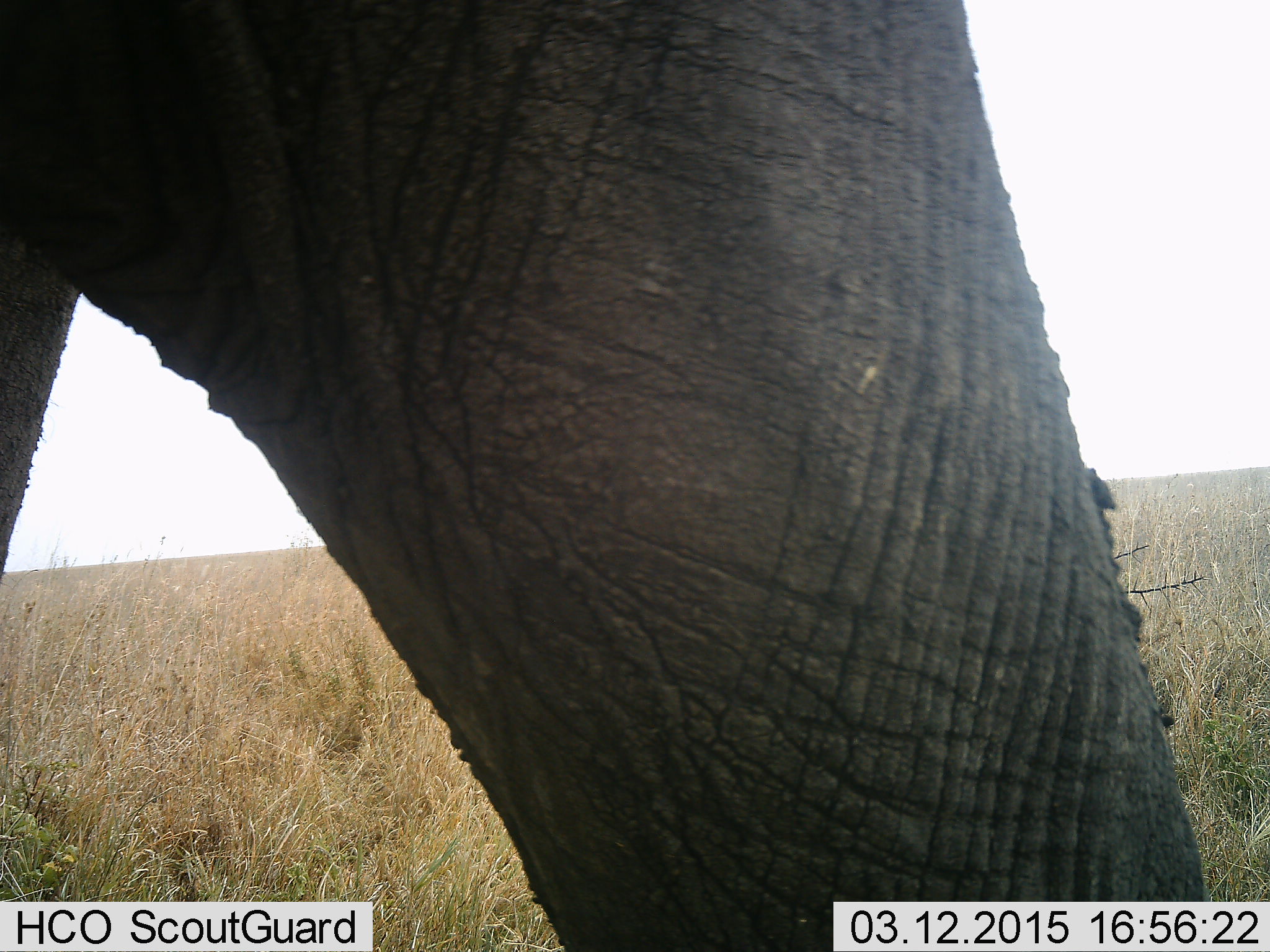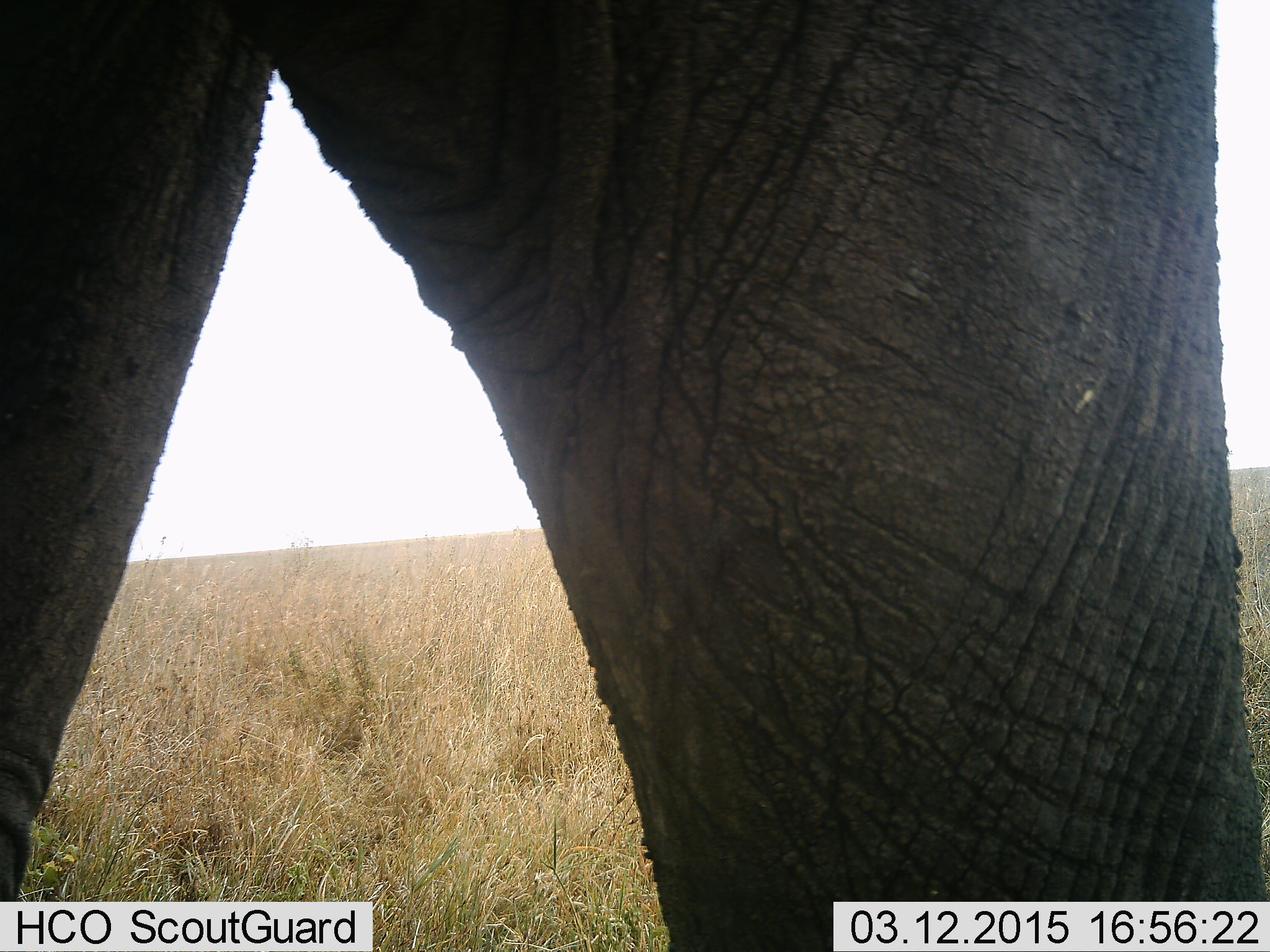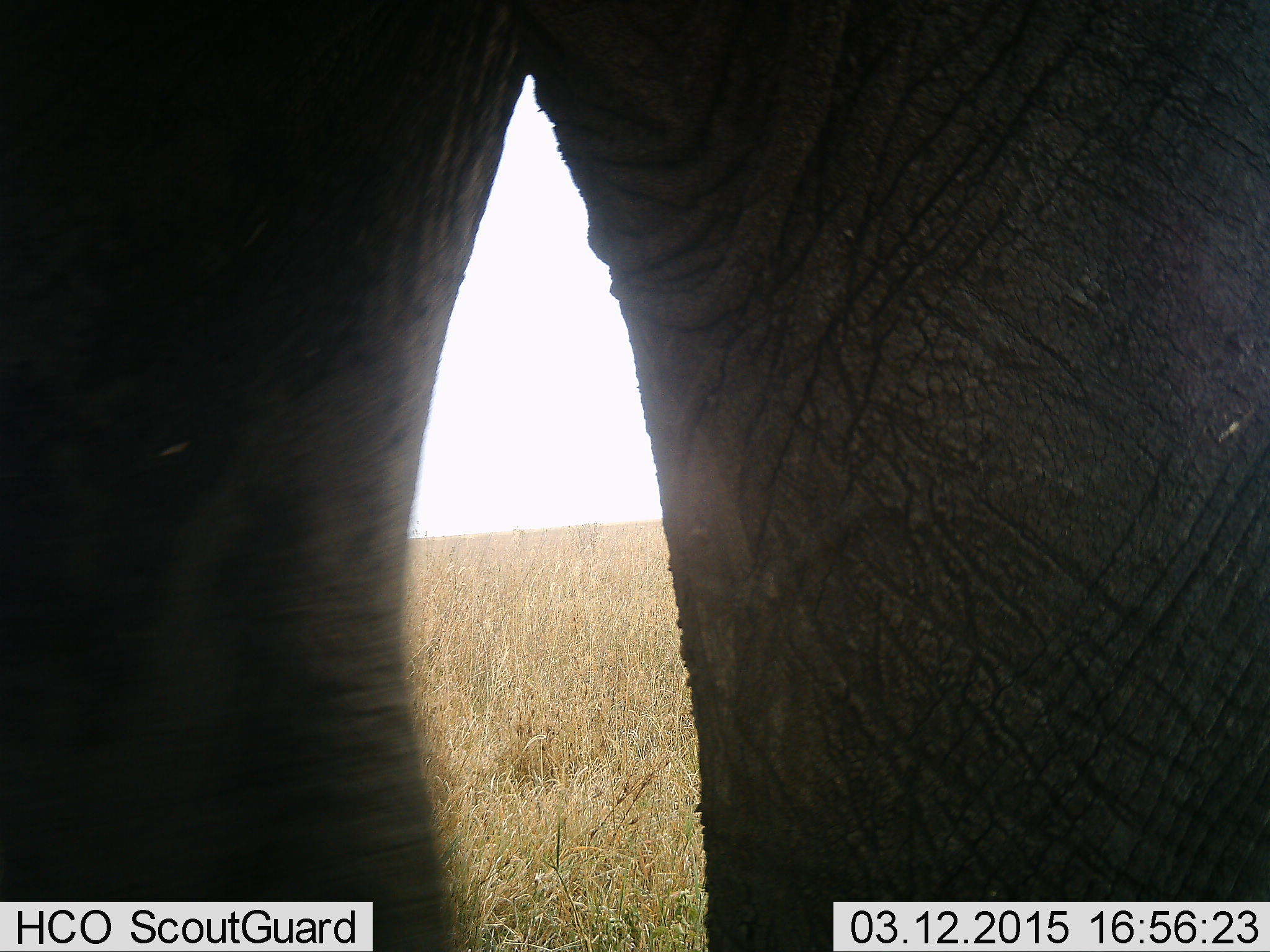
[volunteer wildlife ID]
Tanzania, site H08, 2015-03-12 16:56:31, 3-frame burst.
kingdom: Animalia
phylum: Chordata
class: Mammalia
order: Proboscidea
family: Elephantidae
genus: Loxodonta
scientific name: Loxodonta africana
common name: african bush elephant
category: elephant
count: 1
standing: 70%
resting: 0%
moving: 30%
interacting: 0%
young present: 0%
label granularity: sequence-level